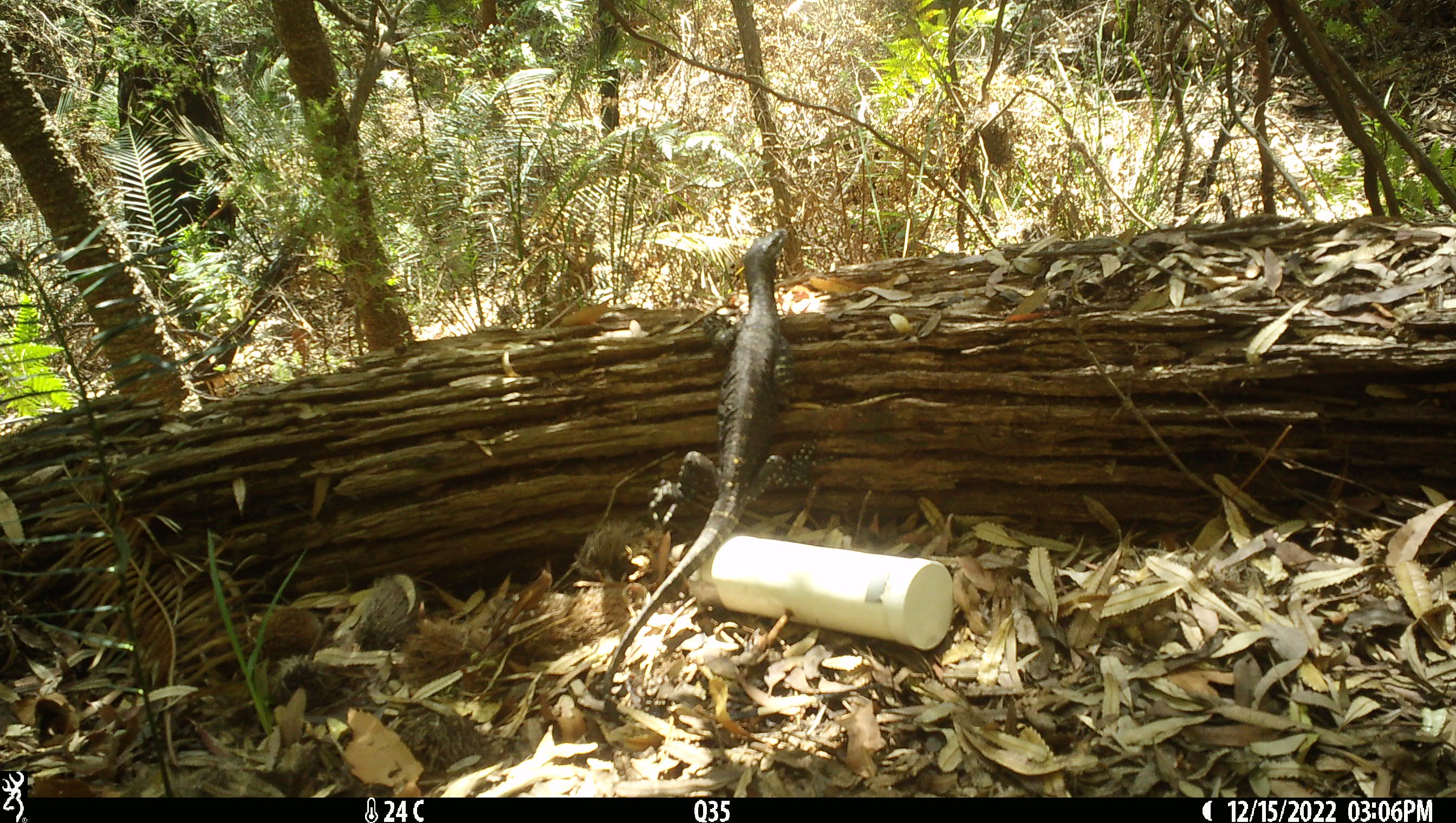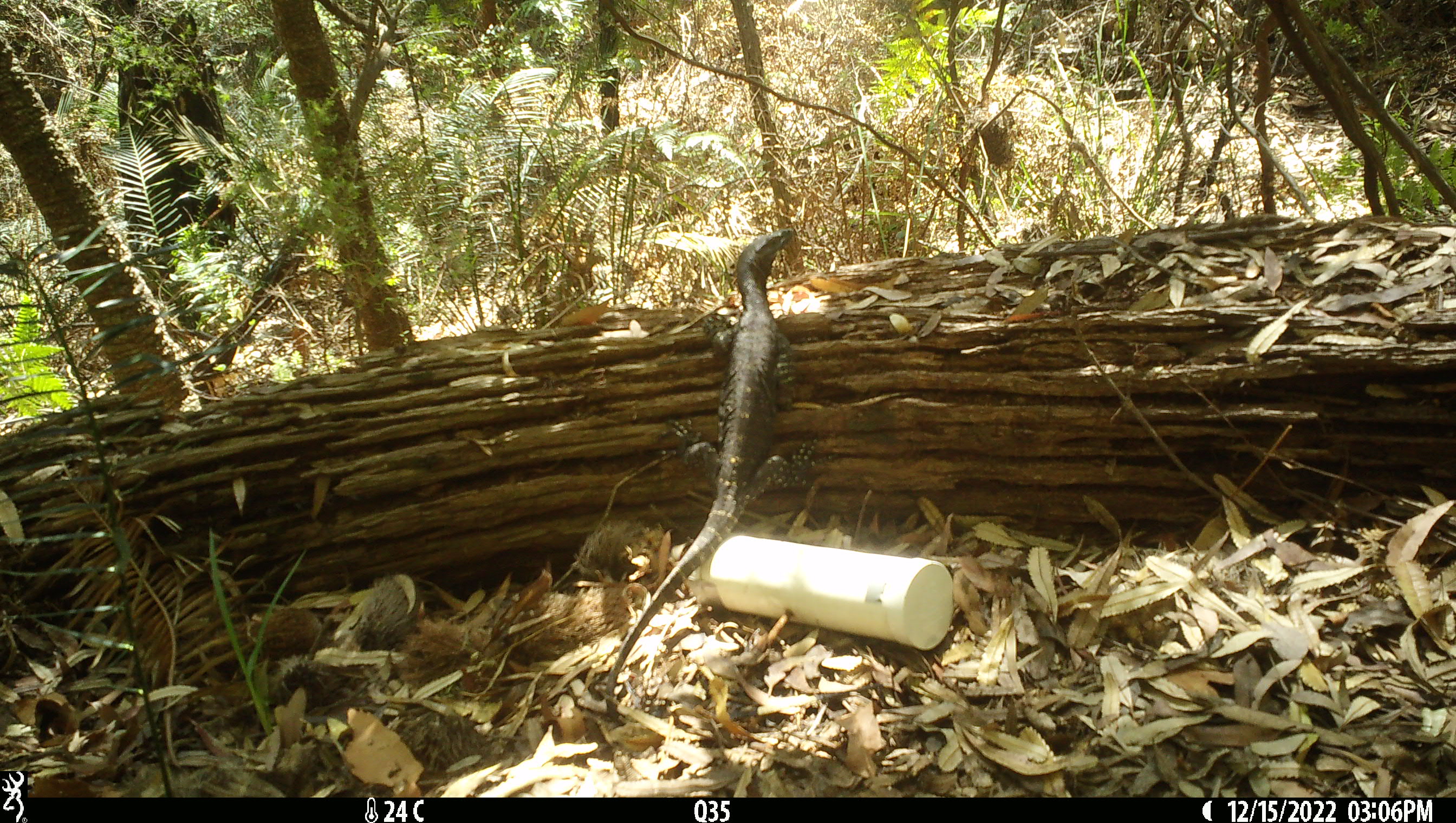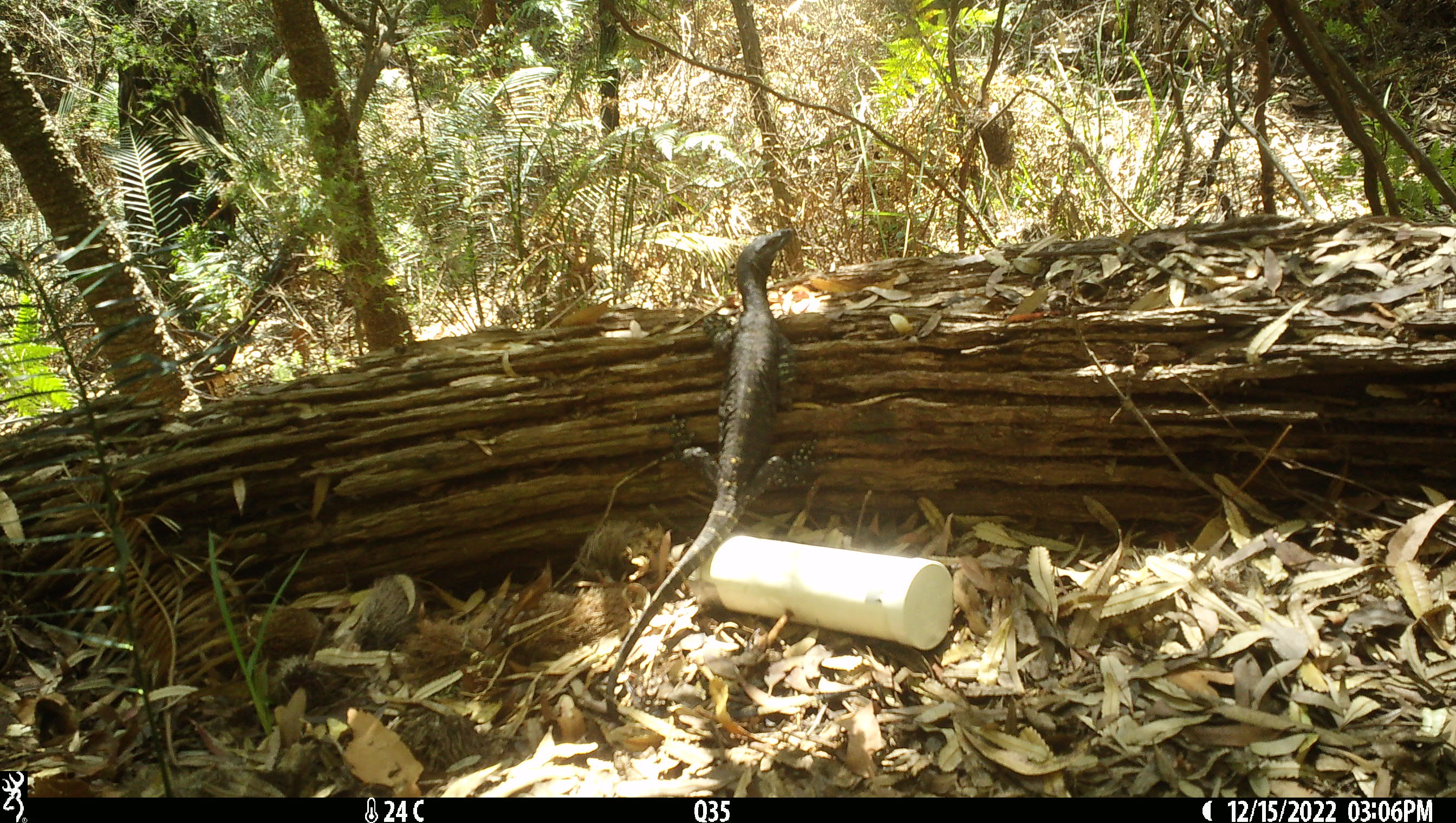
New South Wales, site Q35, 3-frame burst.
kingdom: Animalia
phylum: Chordata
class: Reptilia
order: Squamata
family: Varanidae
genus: Varanus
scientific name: Varanus varius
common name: lace monitor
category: goanna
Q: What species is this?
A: Goanna (lace monitor) (Varanus varius).